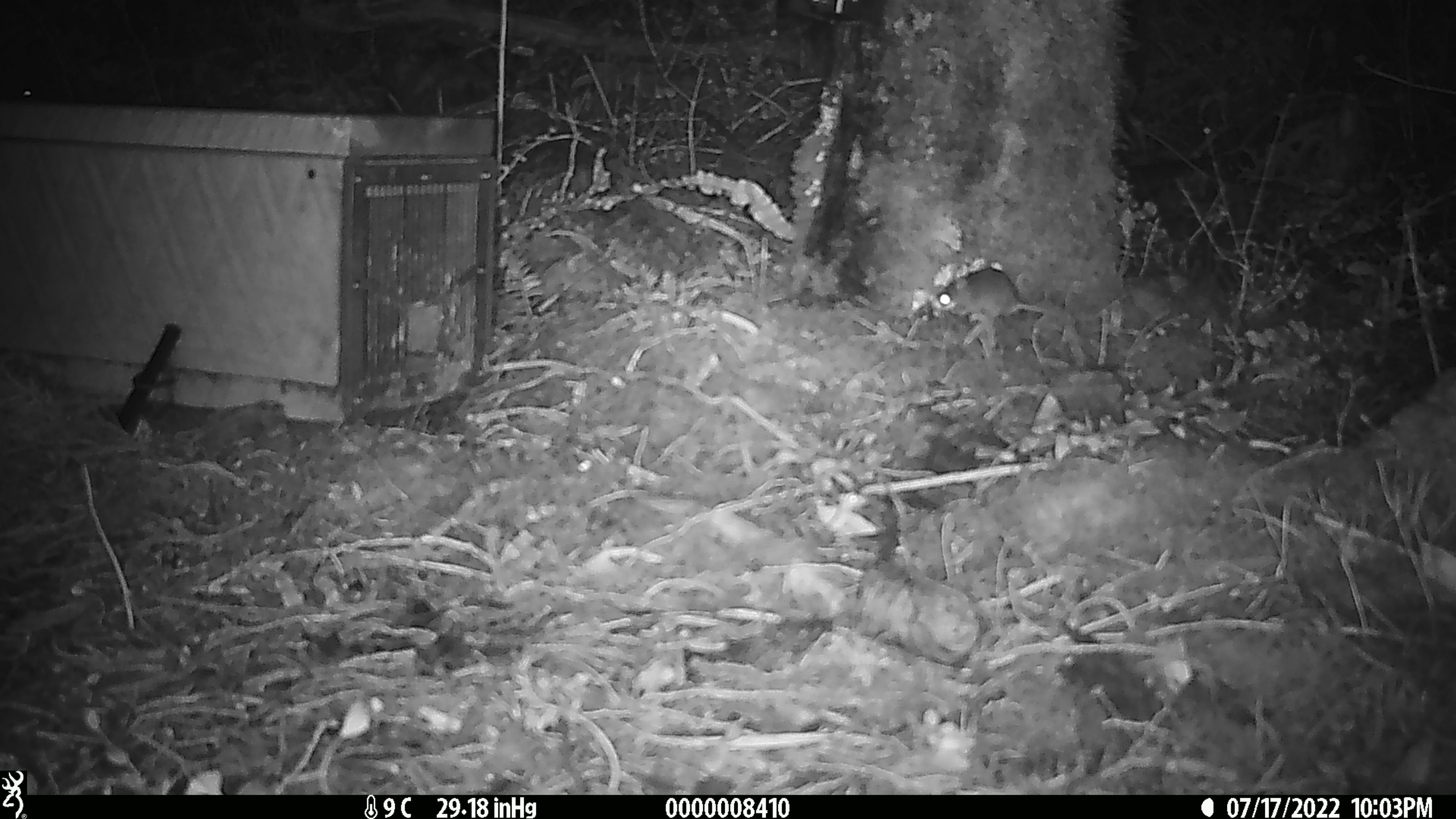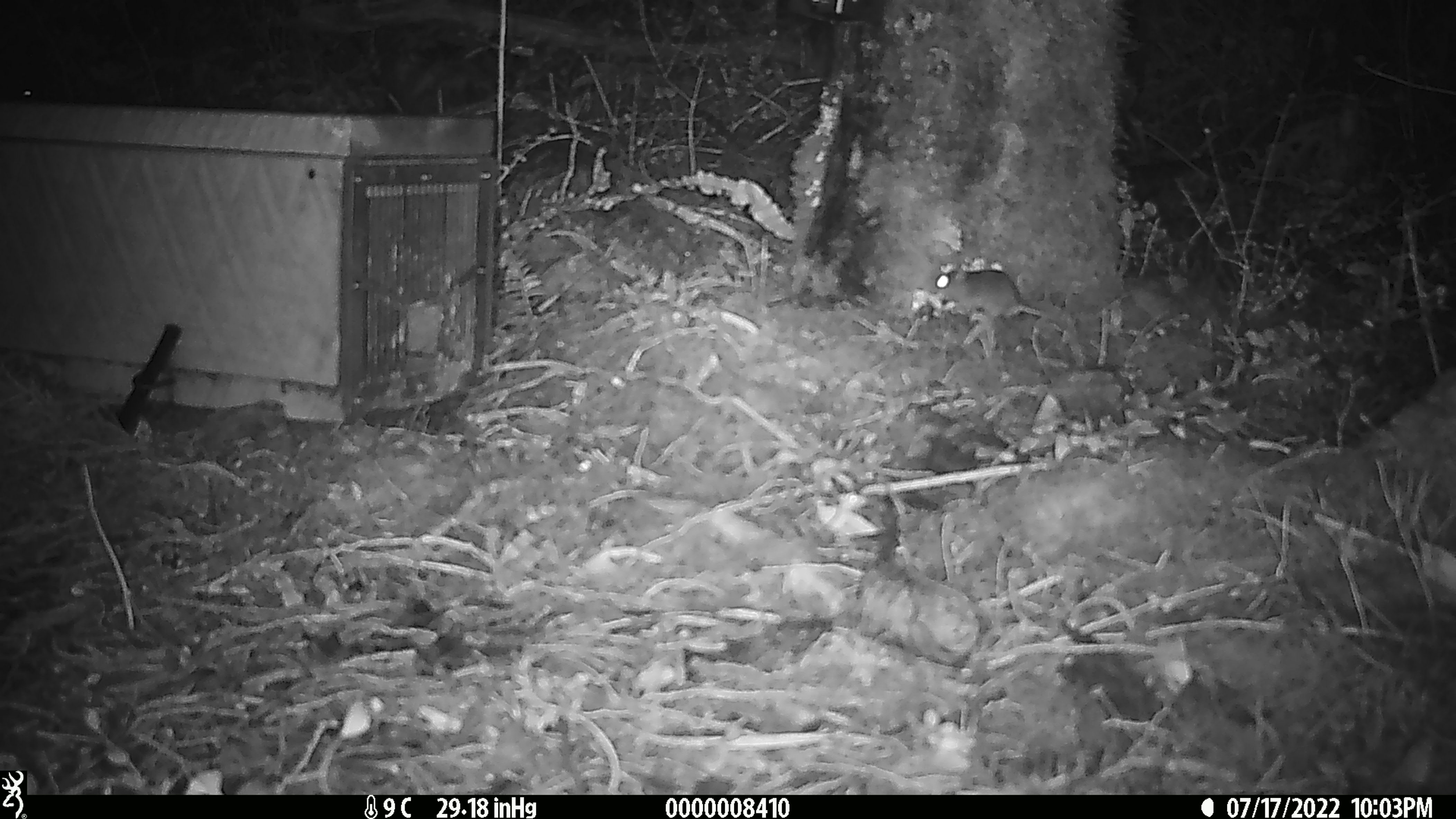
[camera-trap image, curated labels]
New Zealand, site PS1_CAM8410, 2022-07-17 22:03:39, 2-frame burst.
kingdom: Animalia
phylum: Chordata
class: Mammalia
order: Rodentia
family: Muridae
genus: Mus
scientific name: Mus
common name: mouse